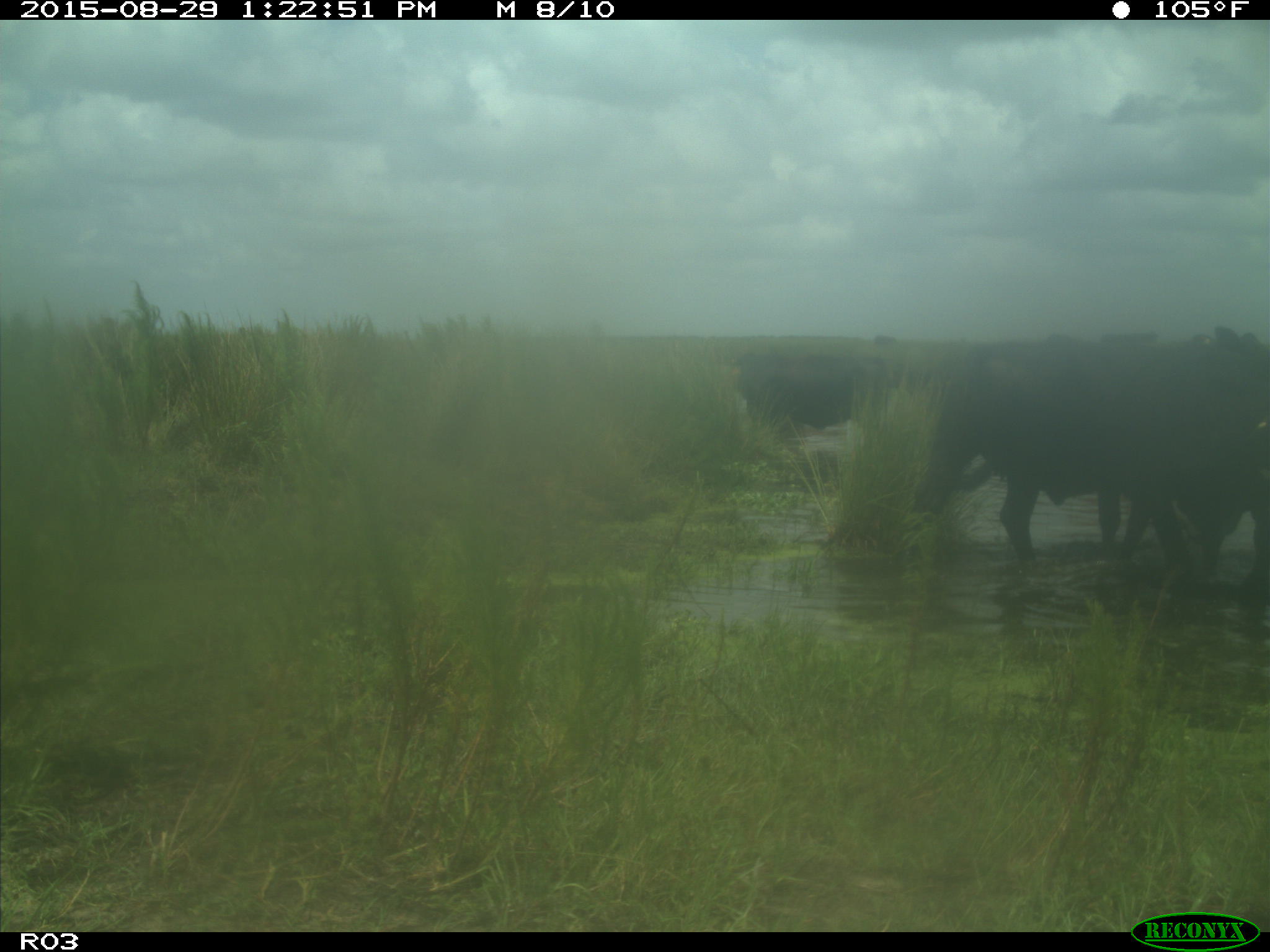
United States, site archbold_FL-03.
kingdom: Animalia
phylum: Chordata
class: Mammalia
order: Artiodactyla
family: Bovidae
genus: Bos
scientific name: Bos taurus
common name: domestic cow